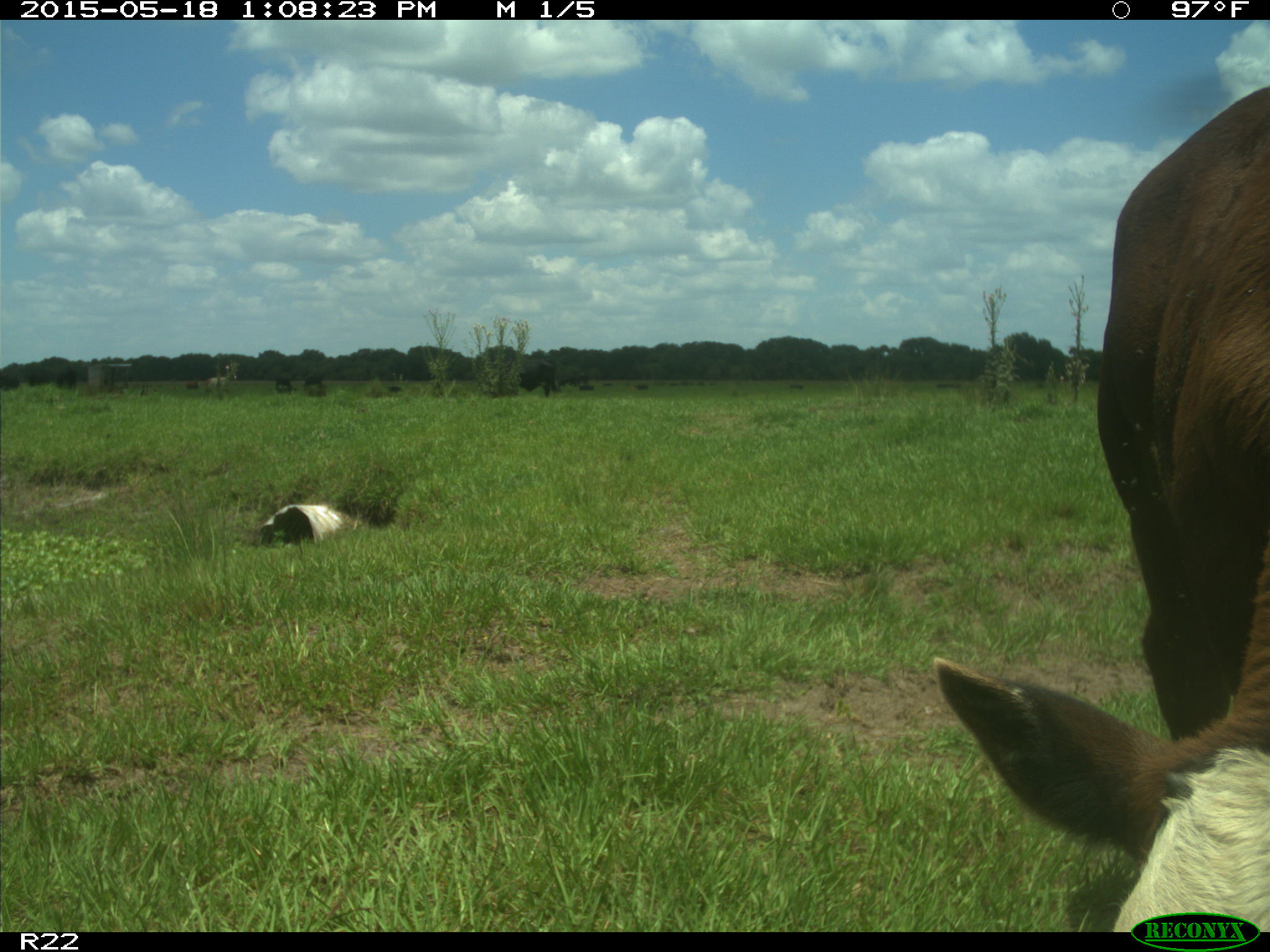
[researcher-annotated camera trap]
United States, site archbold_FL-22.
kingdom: Animalia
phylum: Chordata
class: Mammalia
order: Artiodactyla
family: Bovidae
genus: Bos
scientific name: Bos taurus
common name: domestic cow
Bos taurus (domestic cow).